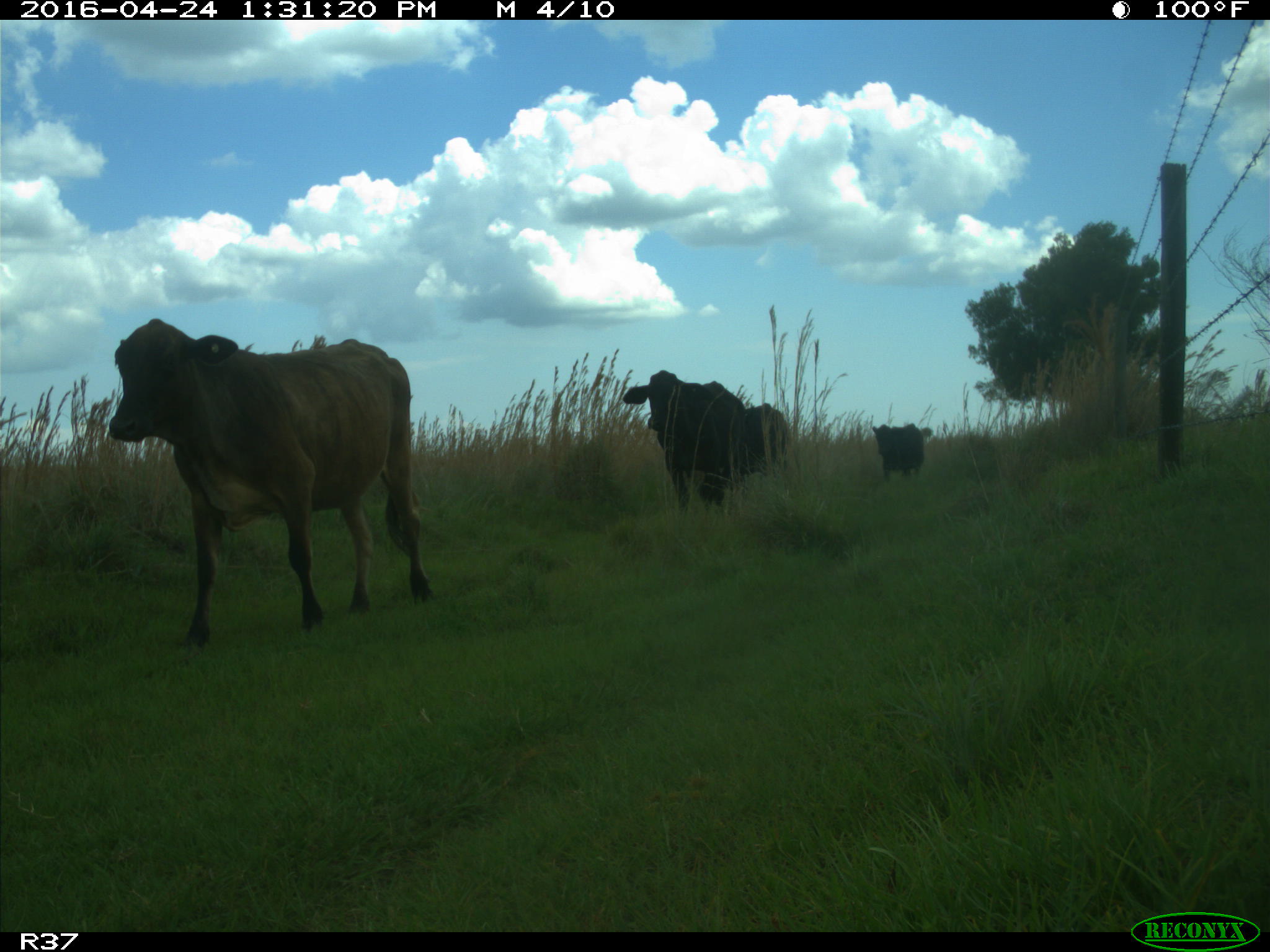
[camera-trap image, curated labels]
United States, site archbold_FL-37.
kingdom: Animalia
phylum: Chordata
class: Mammalia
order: Artiodactyla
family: Bovidae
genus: Bos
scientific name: Bos taurus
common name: domestic cow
Bos taurus (domestic cow).